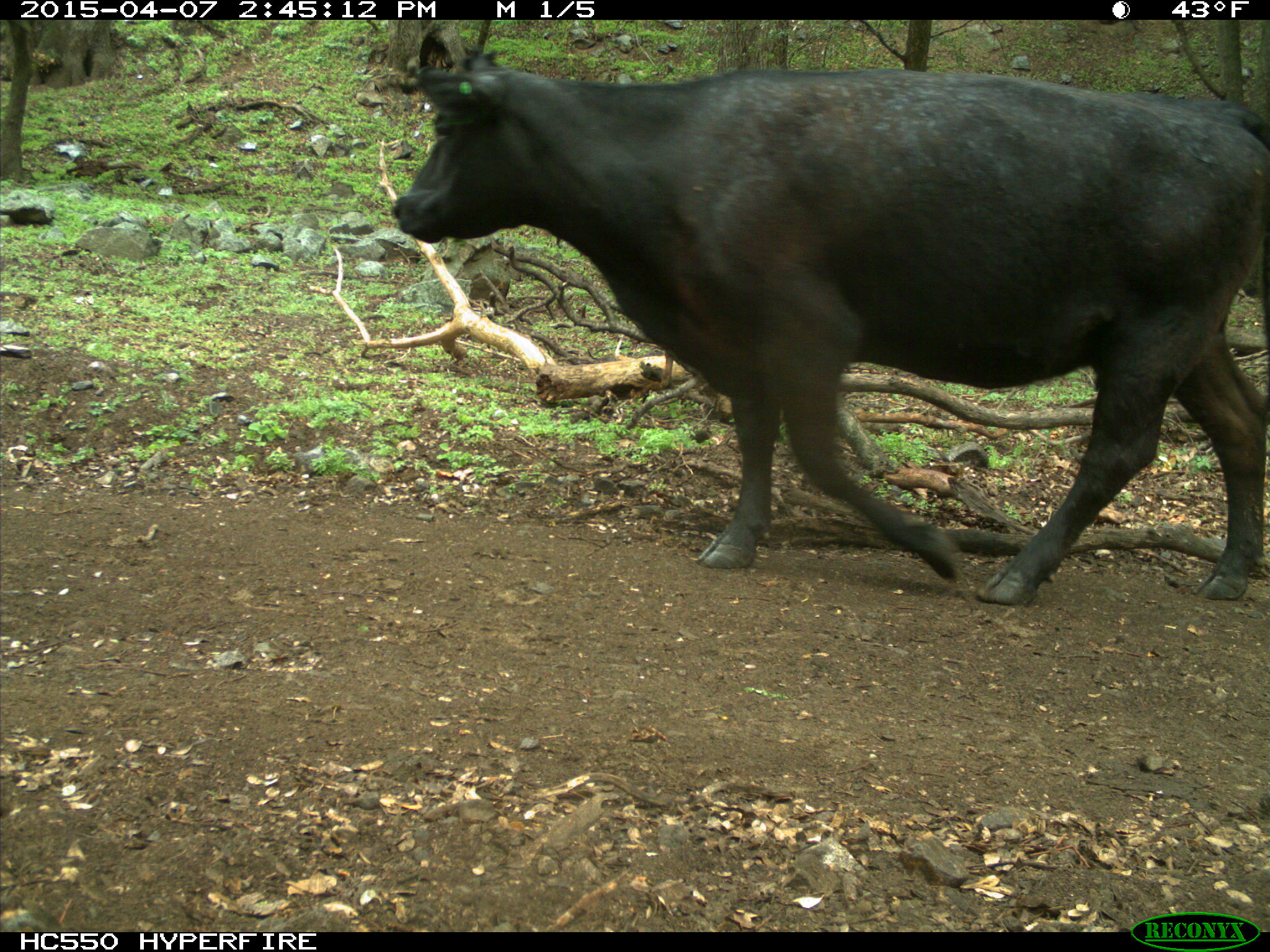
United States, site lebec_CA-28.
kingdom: Animalia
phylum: Chordata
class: Mammalia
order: Artiodactyla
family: Bovidae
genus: Bos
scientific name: Bos taurus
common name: domestic cow